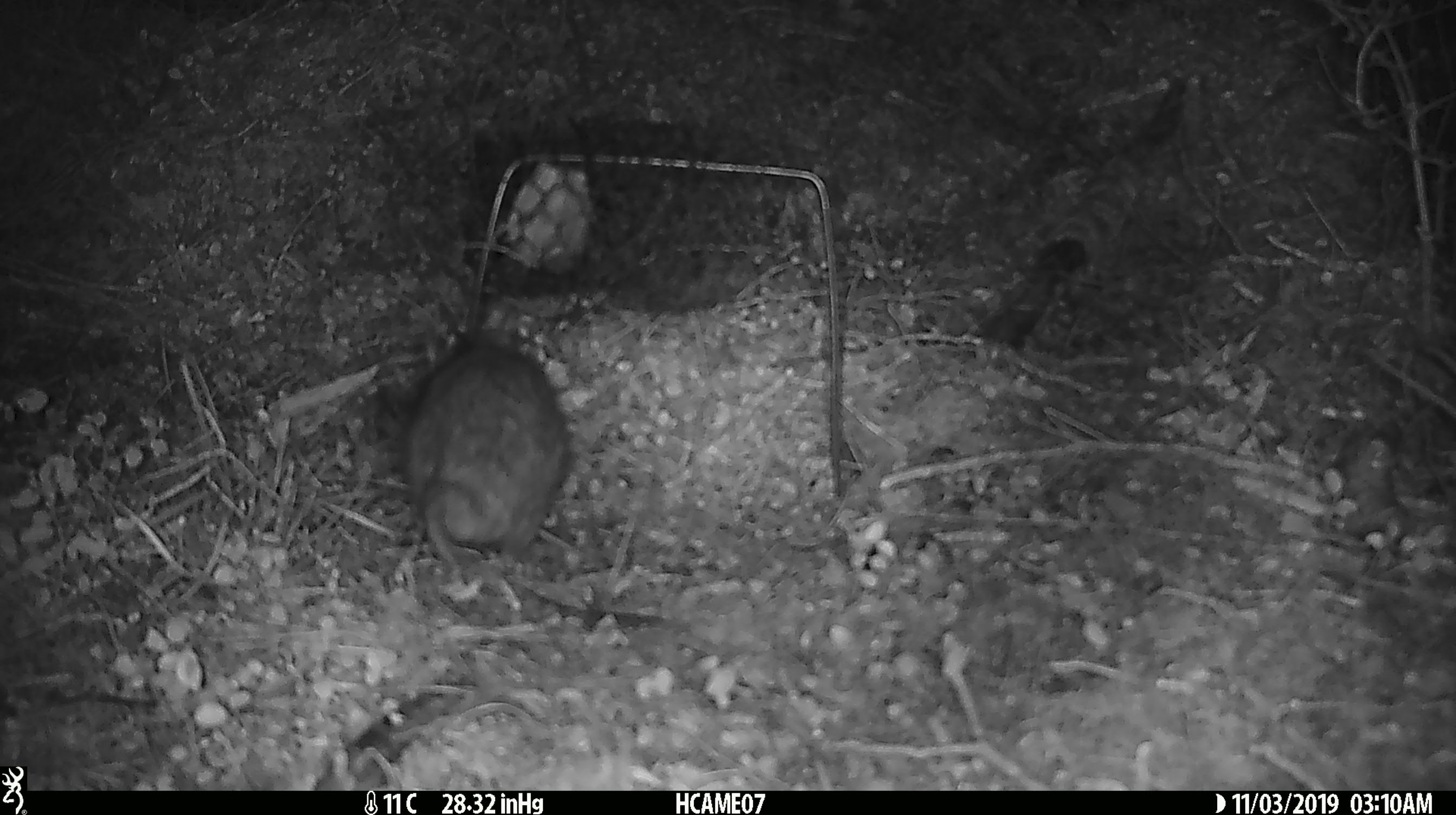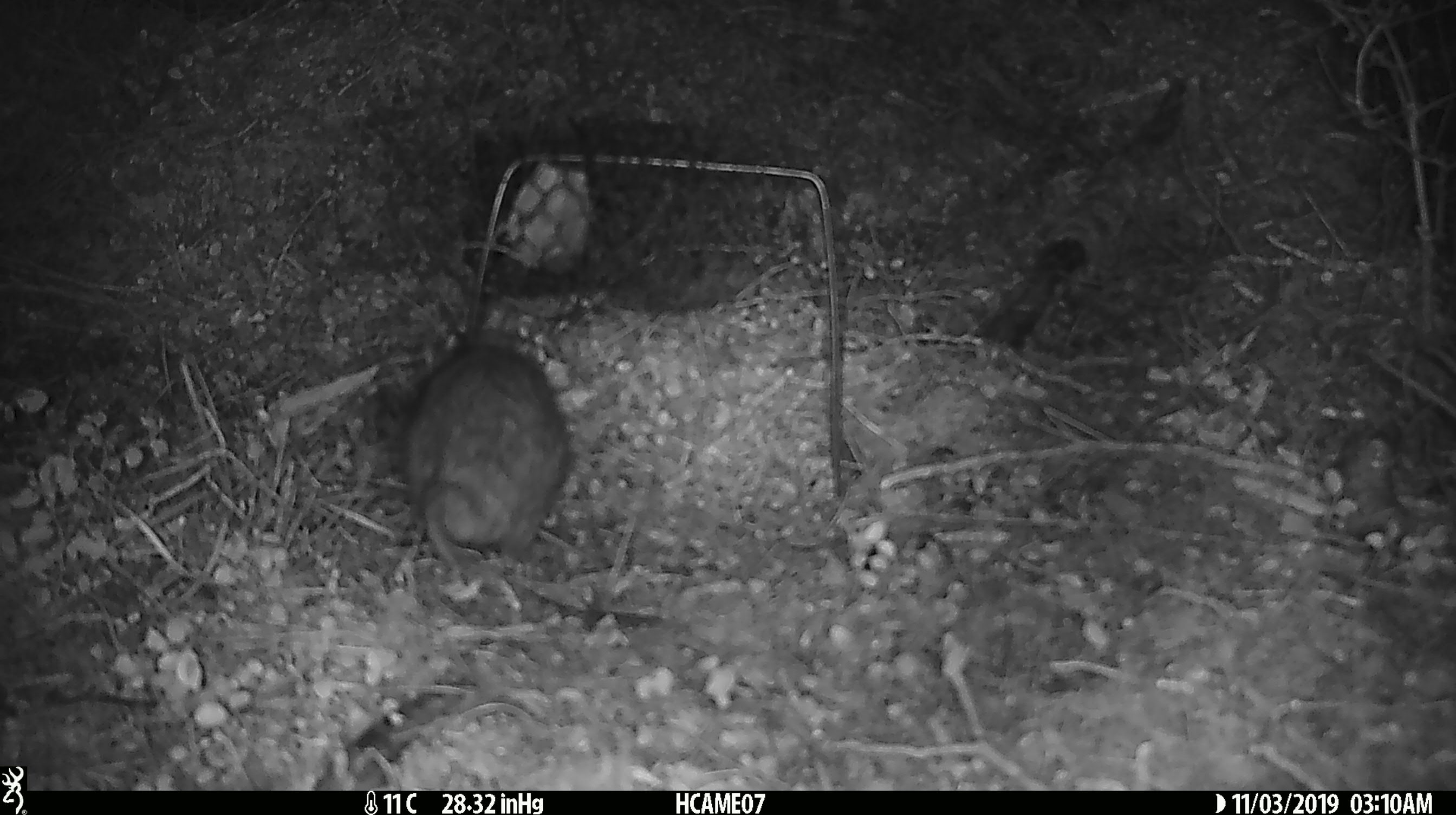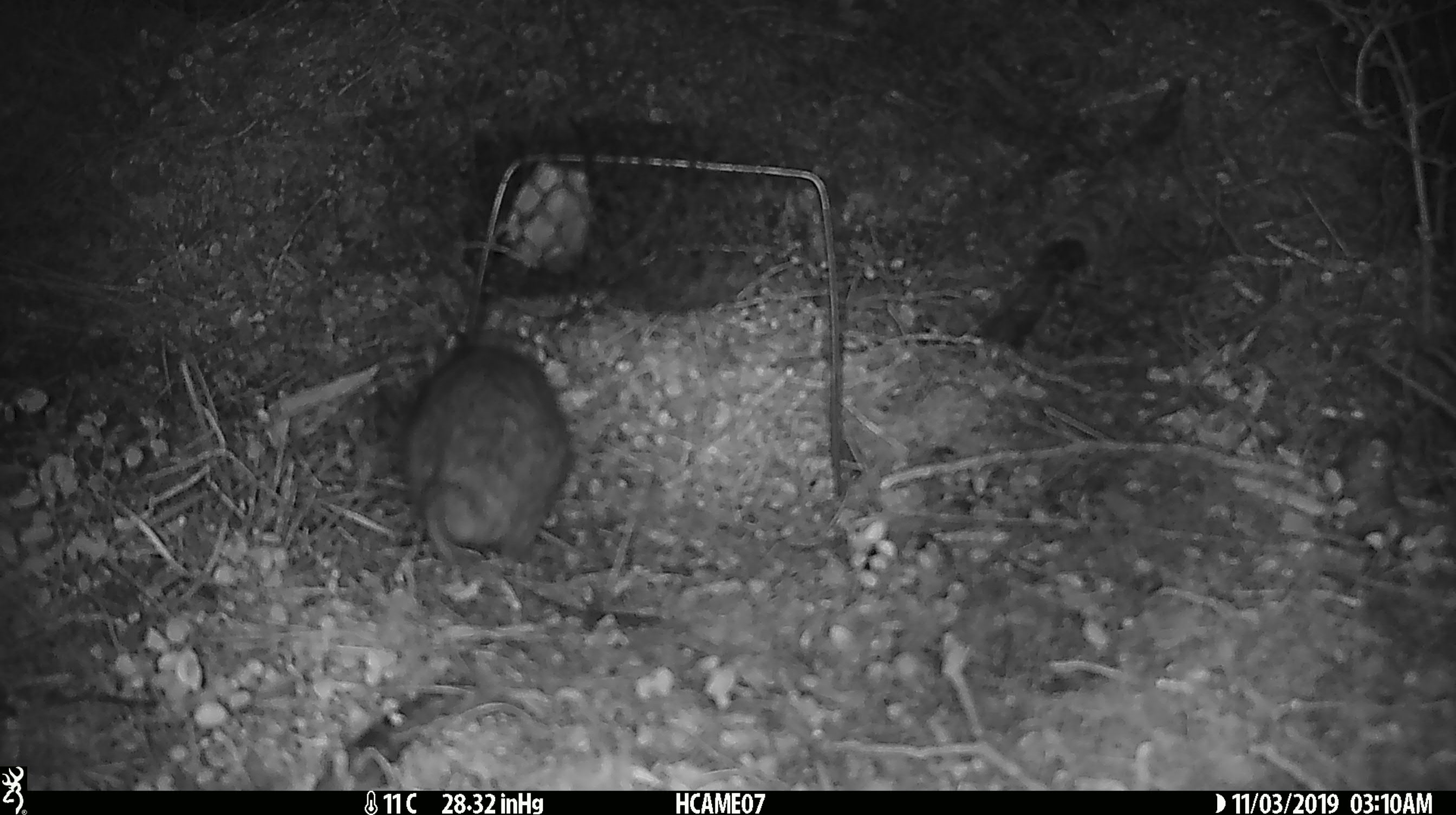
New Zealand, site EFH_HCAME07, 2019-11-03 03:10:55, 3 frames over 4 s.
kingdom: Animalia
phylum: Chordata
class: Mammalia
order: Rodentia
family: Muridae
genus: Rattus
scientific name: Rattus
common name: rat